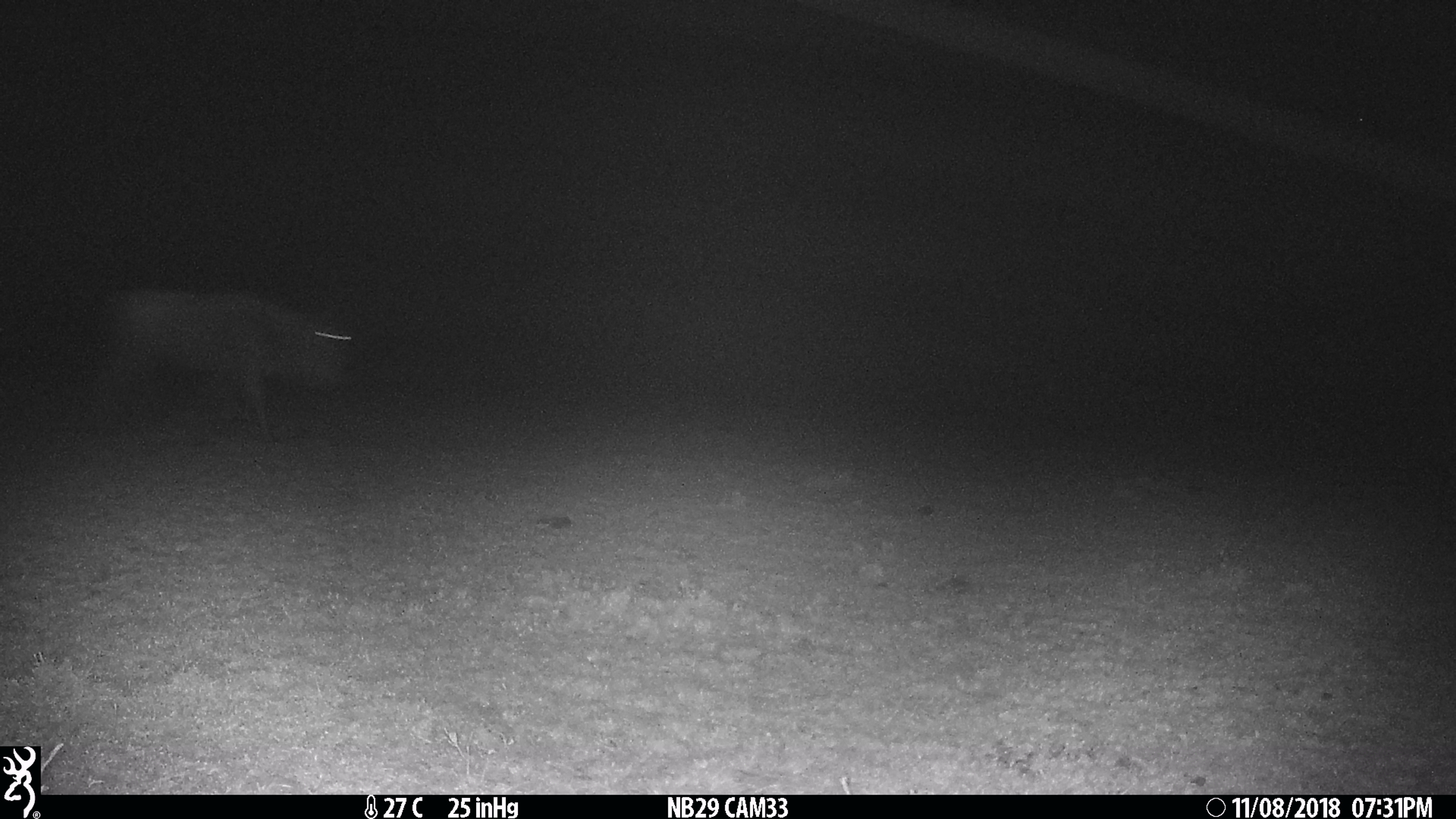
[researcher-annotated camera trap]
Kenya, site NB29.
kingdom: Animalia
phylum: Chordata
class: Mammalia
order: Artiodactyla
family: Bovidae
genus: Connochaetes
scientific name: Connochaetes taurinus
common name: blue wildebeest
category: wildebeest